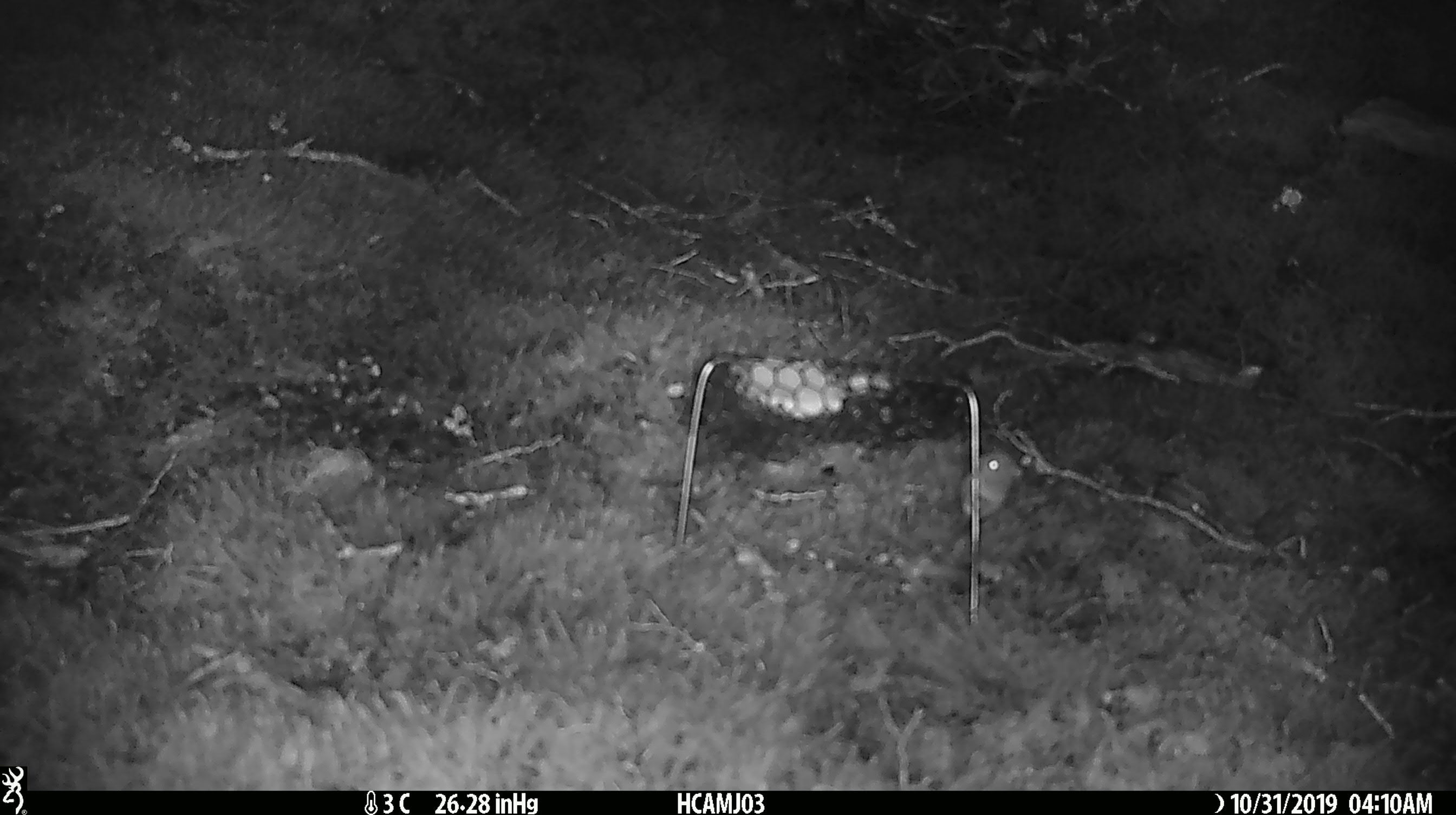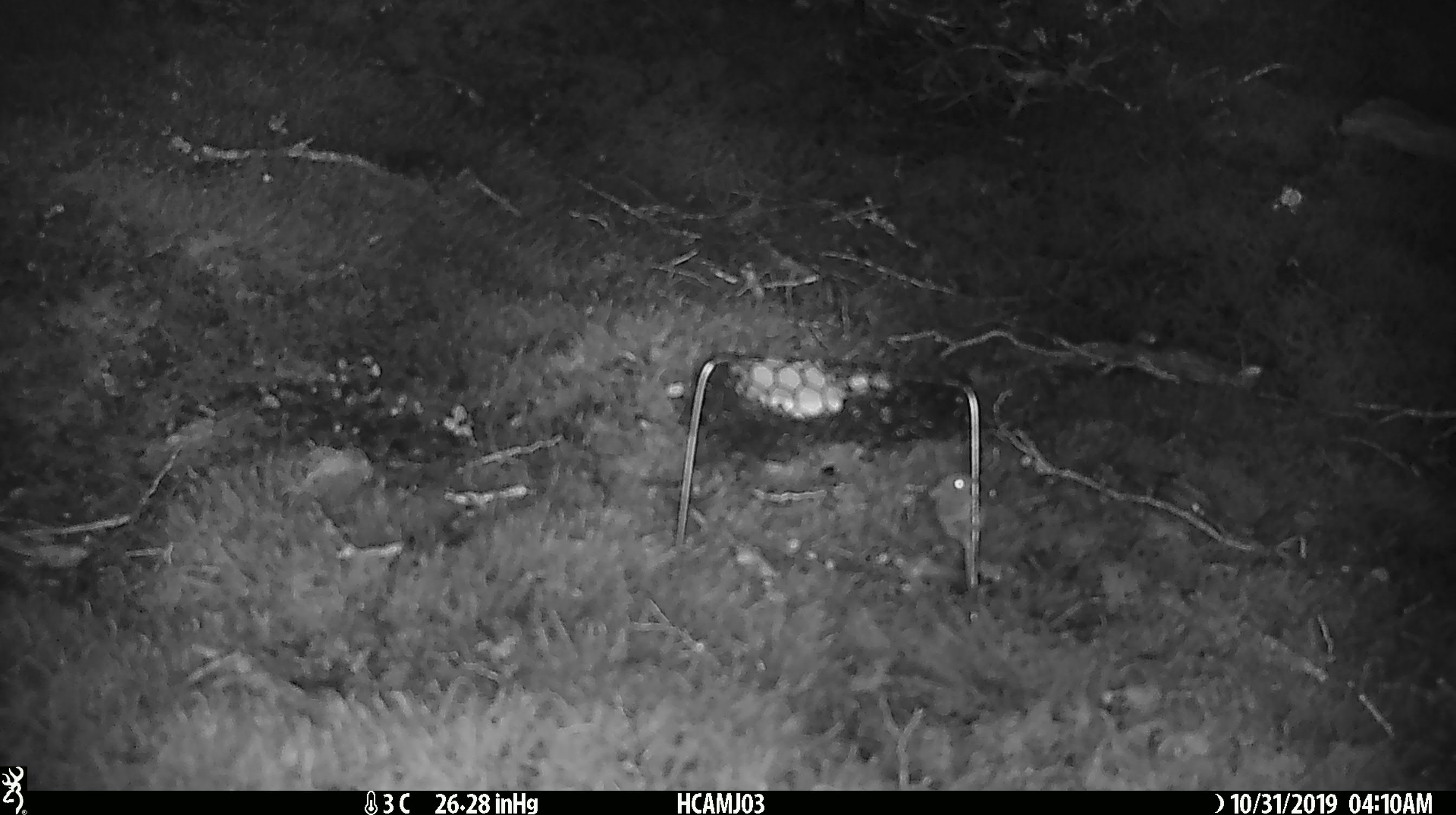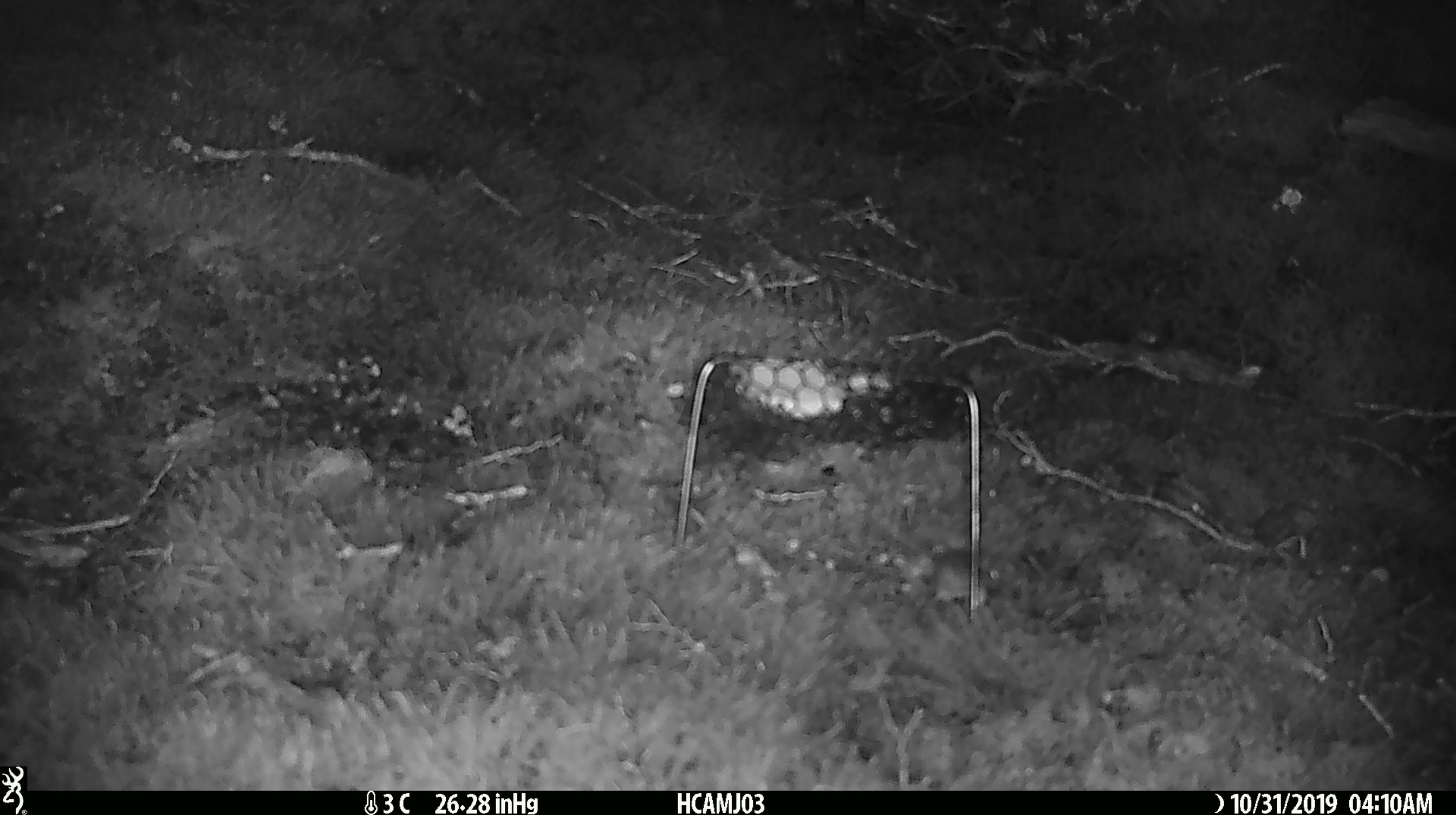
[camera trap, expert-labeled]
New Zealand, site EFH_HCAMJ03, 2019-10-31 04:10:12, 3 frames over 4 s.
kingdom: Animalia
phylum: Chordata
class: Mammalia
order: Rodentia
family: Muridae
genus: Mus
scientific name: Mus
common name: mouse